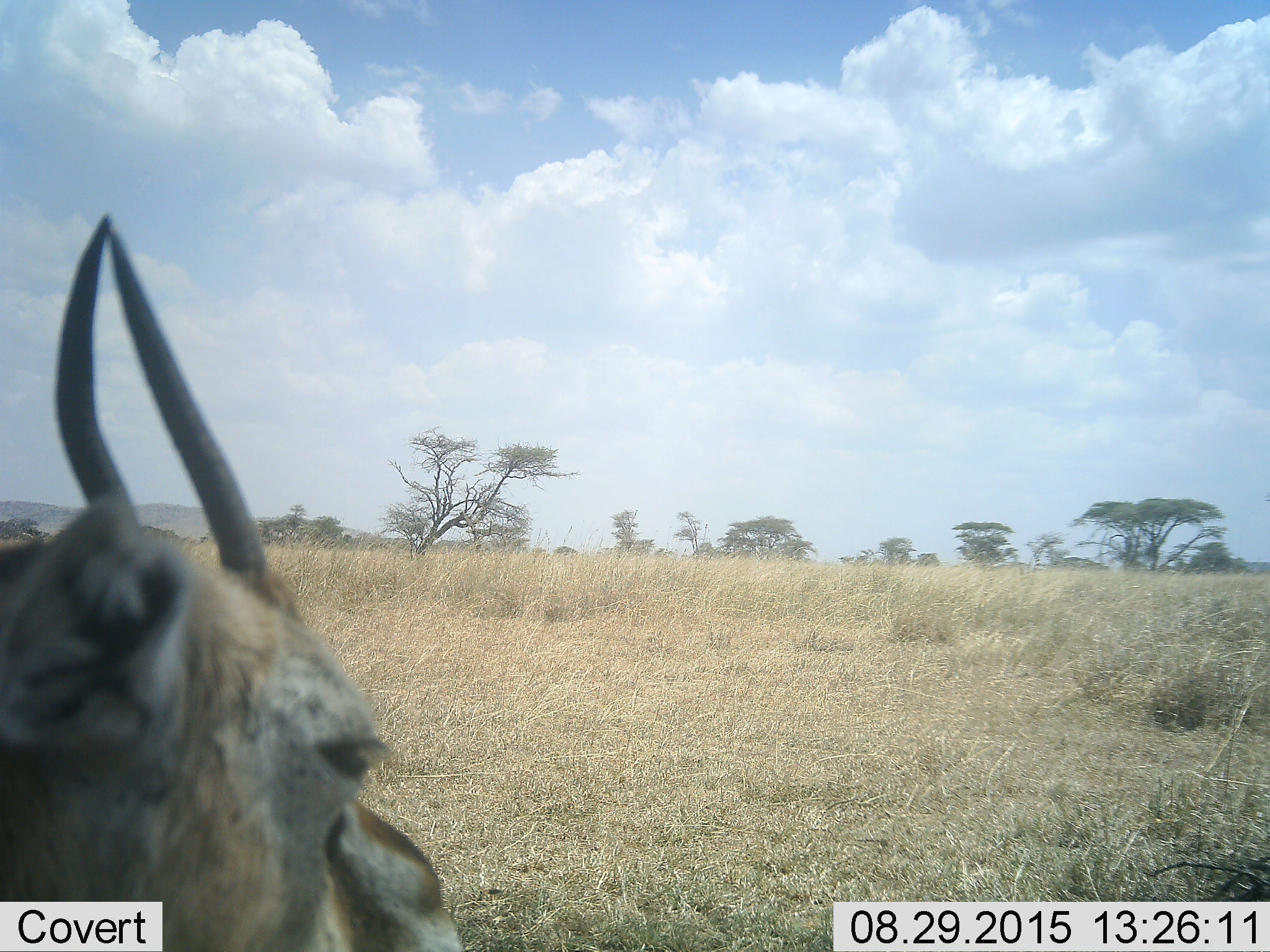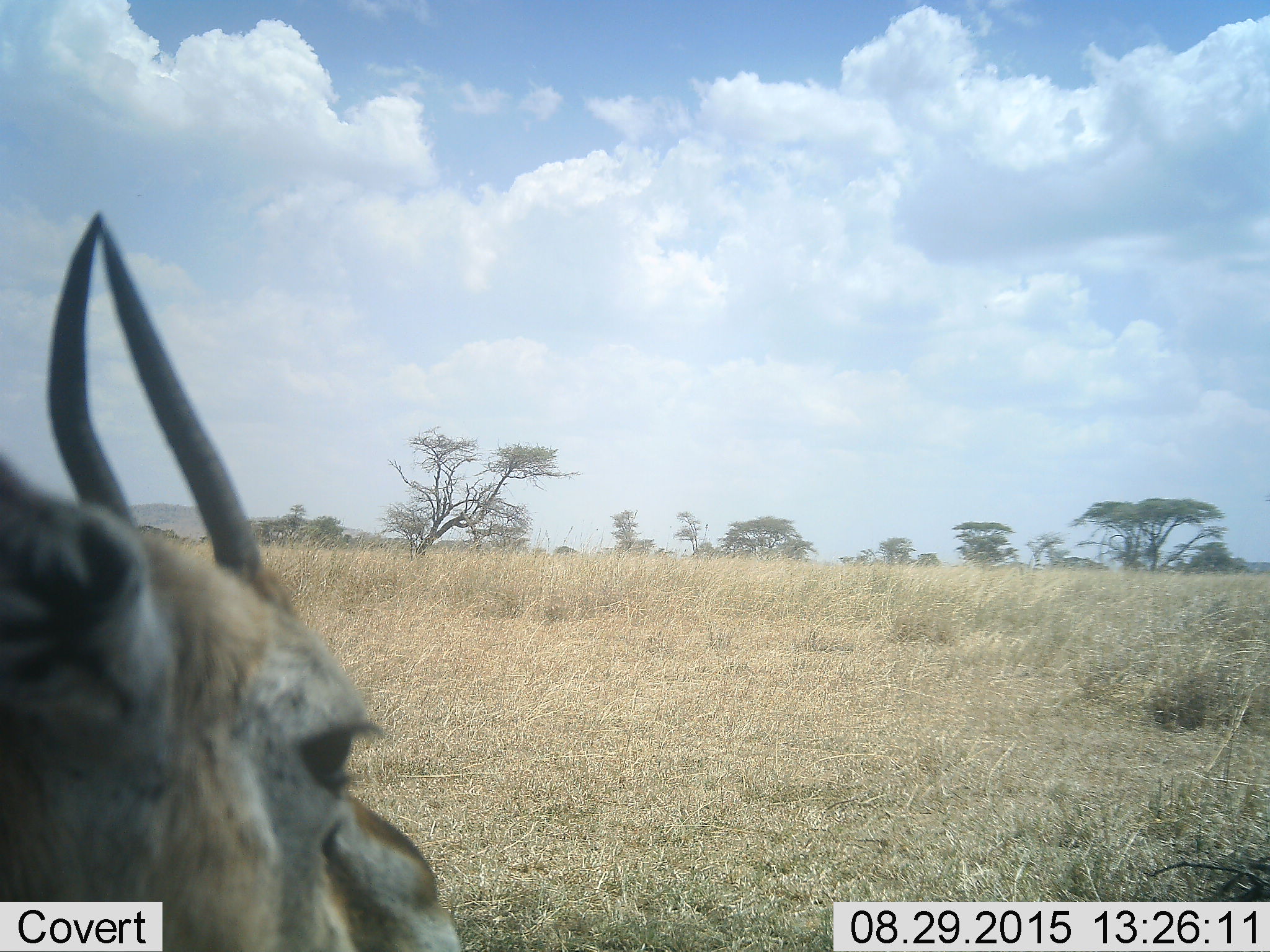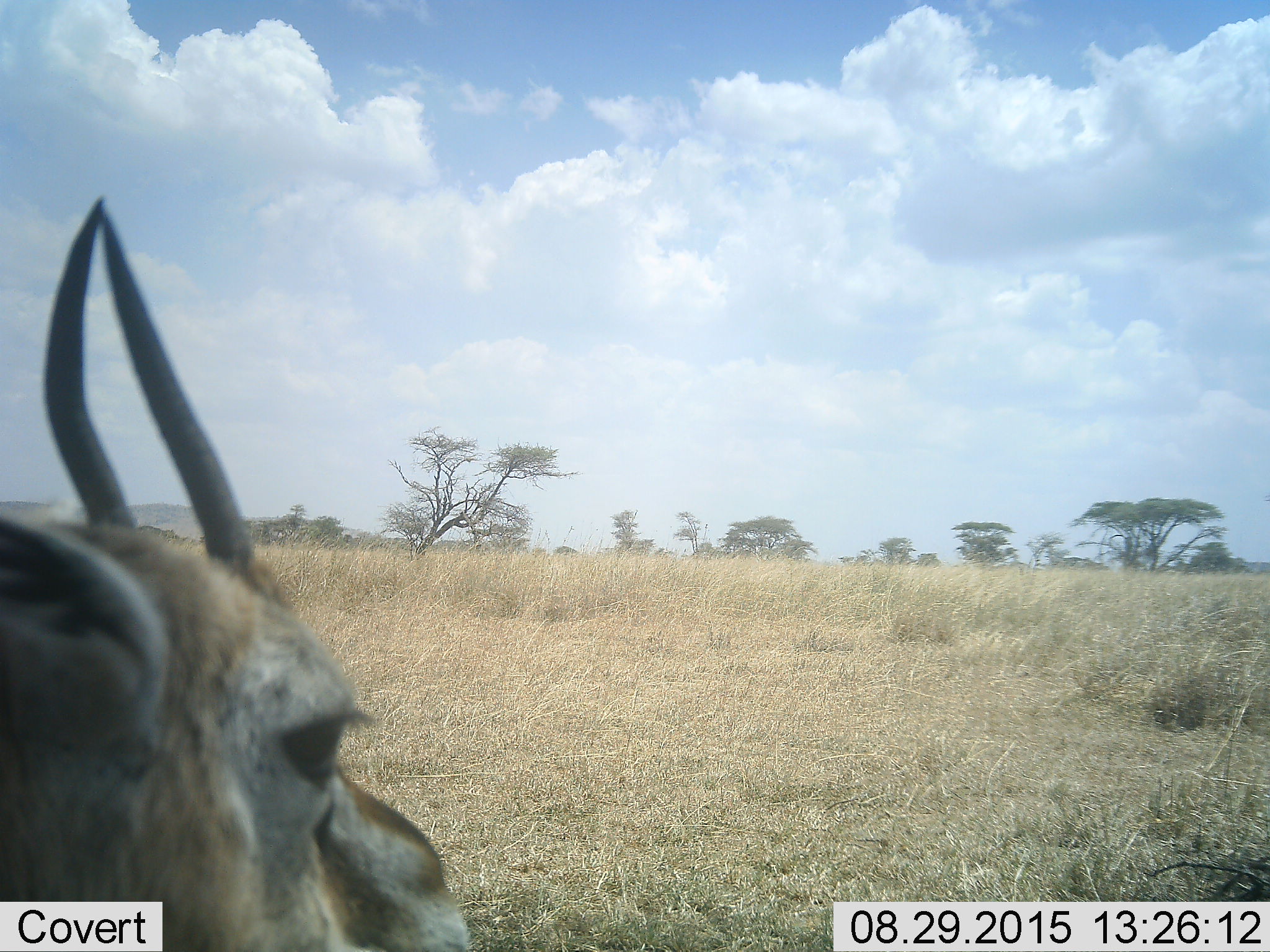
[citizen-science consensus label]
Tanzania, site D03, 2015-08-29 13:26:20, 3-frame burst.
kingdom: Animalia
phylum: Chordata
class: Mammalia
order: Artiodactyla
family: Bovidae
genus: Eudorcas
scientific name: Eudorcas thomsonii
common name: thomson's gazelle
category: gazellethomsons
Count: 1.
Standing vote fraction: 90%.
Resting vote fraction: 0%.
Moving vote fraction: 10%.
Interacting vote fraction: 0%.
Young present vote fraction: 0%.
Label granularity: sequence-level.